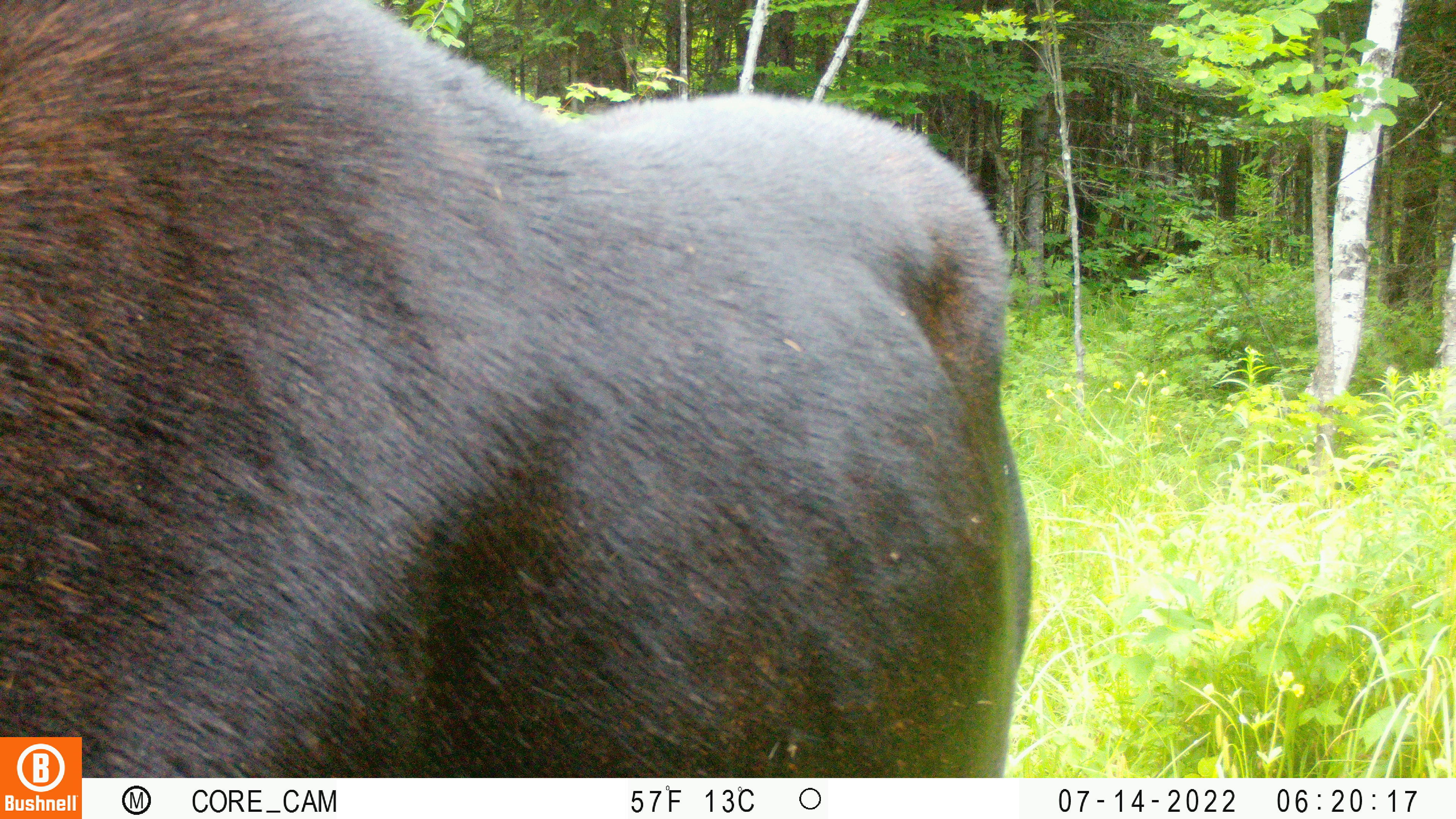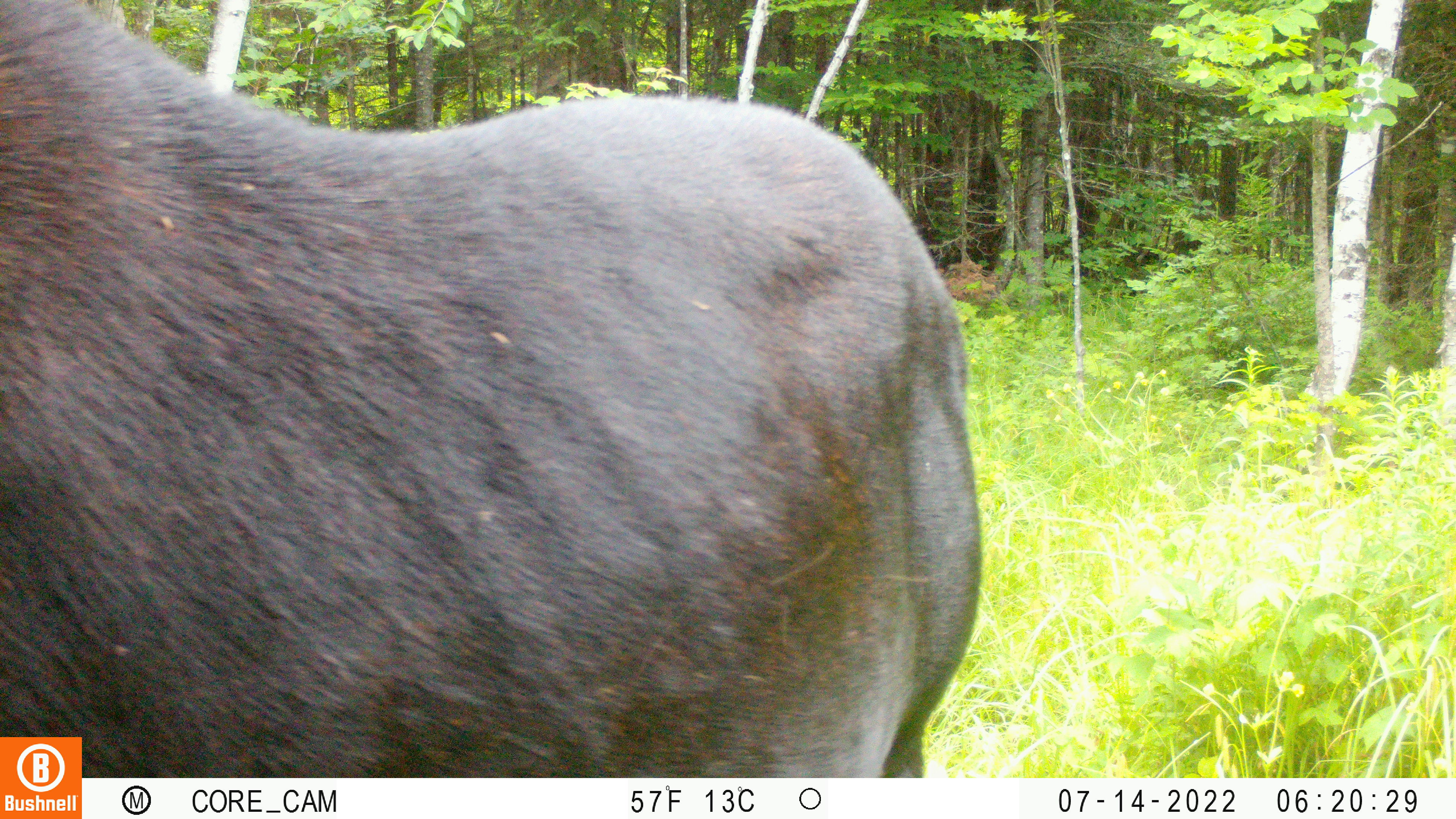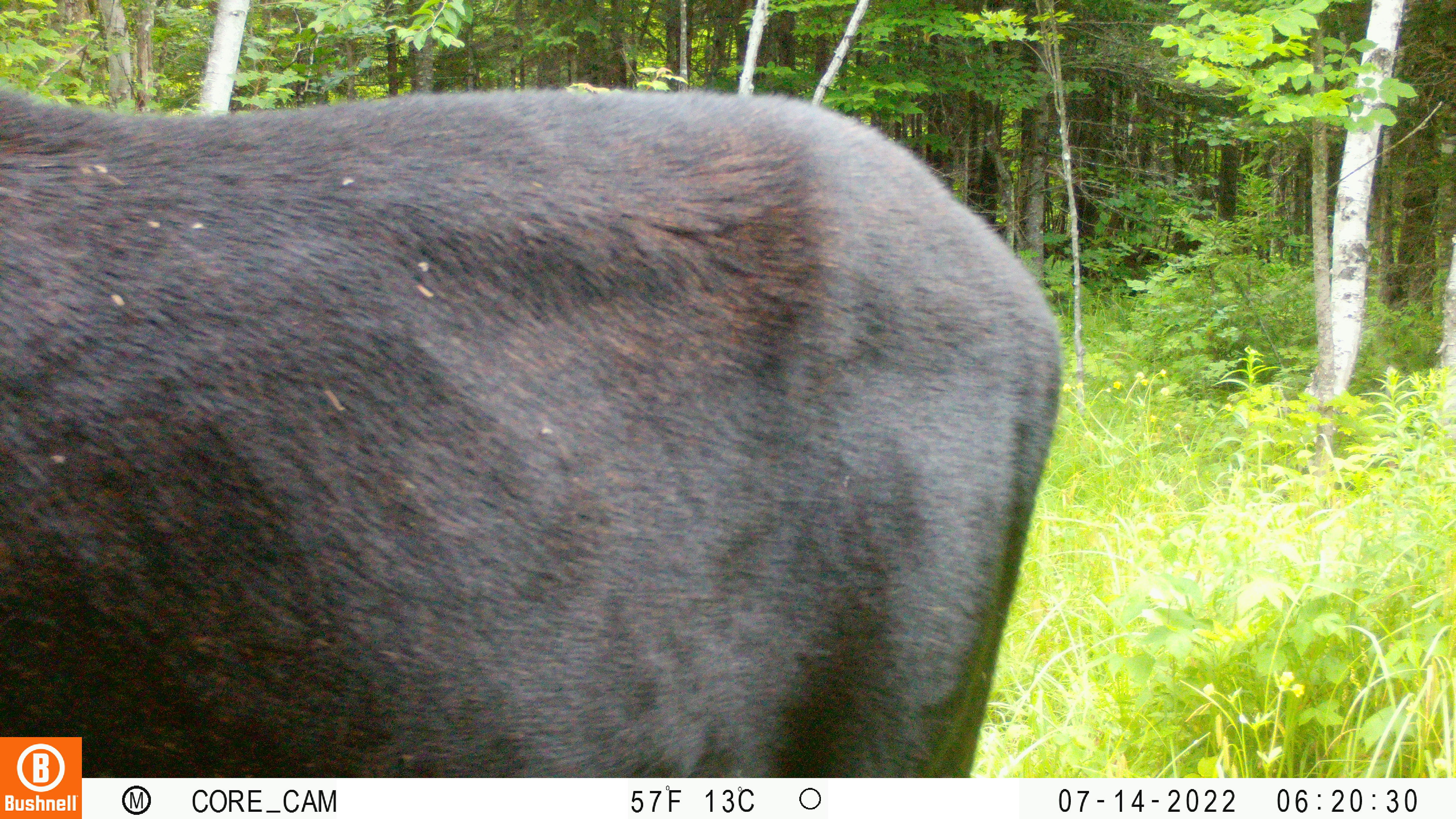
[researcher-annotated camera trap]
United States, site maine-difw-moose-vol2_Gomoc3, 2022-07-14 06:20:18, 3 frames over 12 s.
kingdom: Animalia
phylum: Chordata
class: Mammalia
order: Artiodactyla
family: Cervidae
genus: Alces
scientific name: Alces alces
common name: moose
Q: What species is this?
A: Moose (Alces alces).